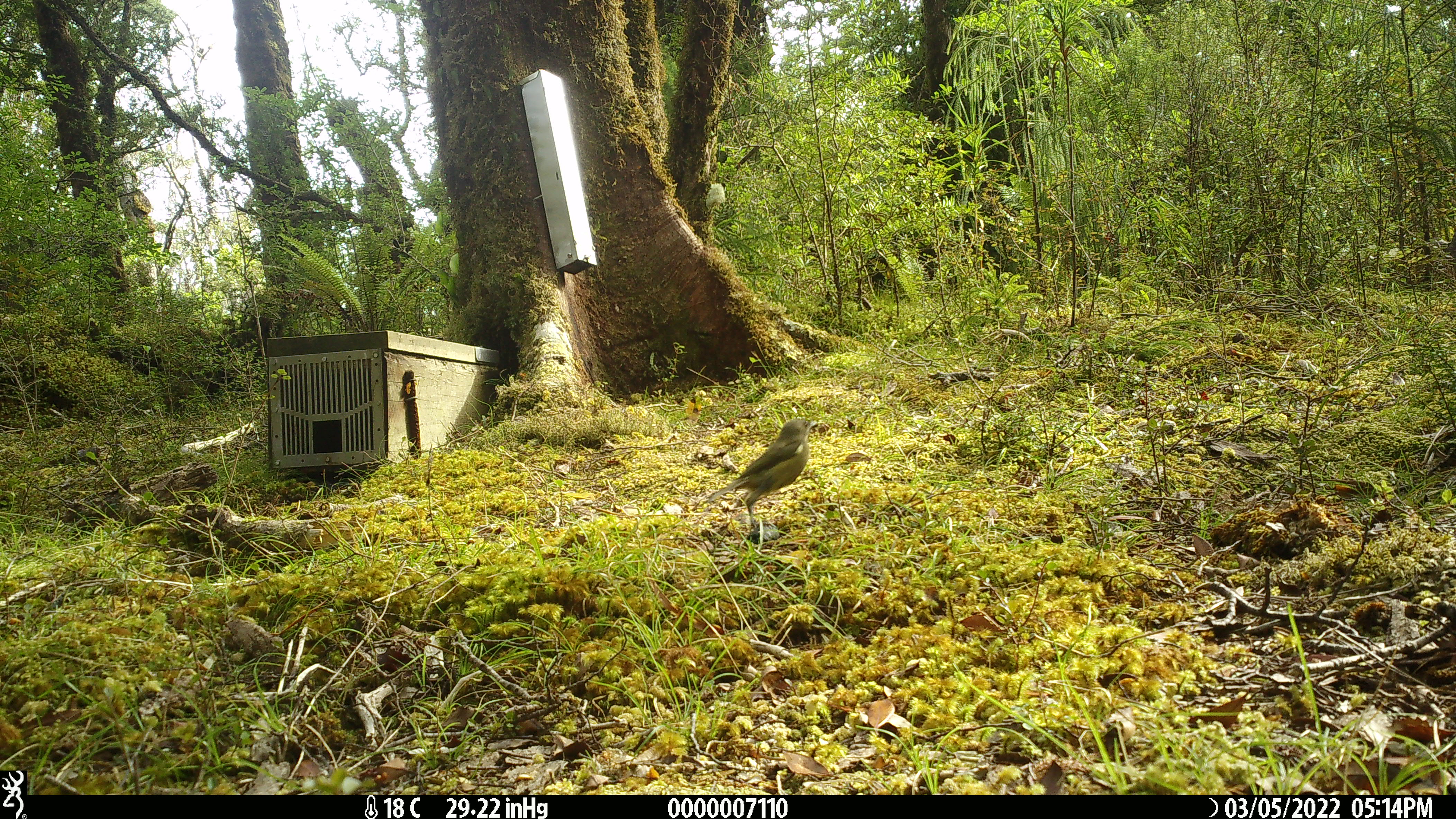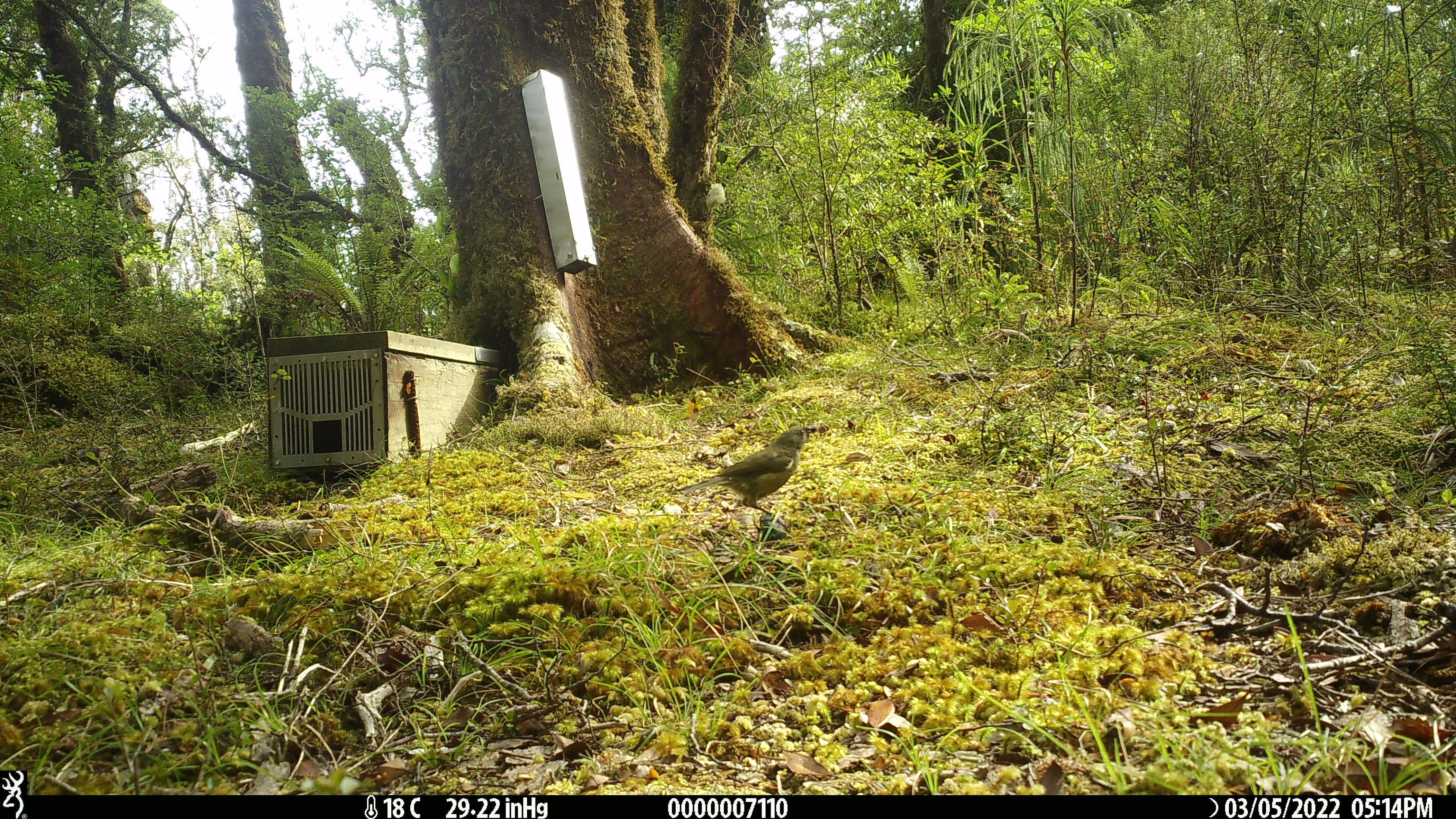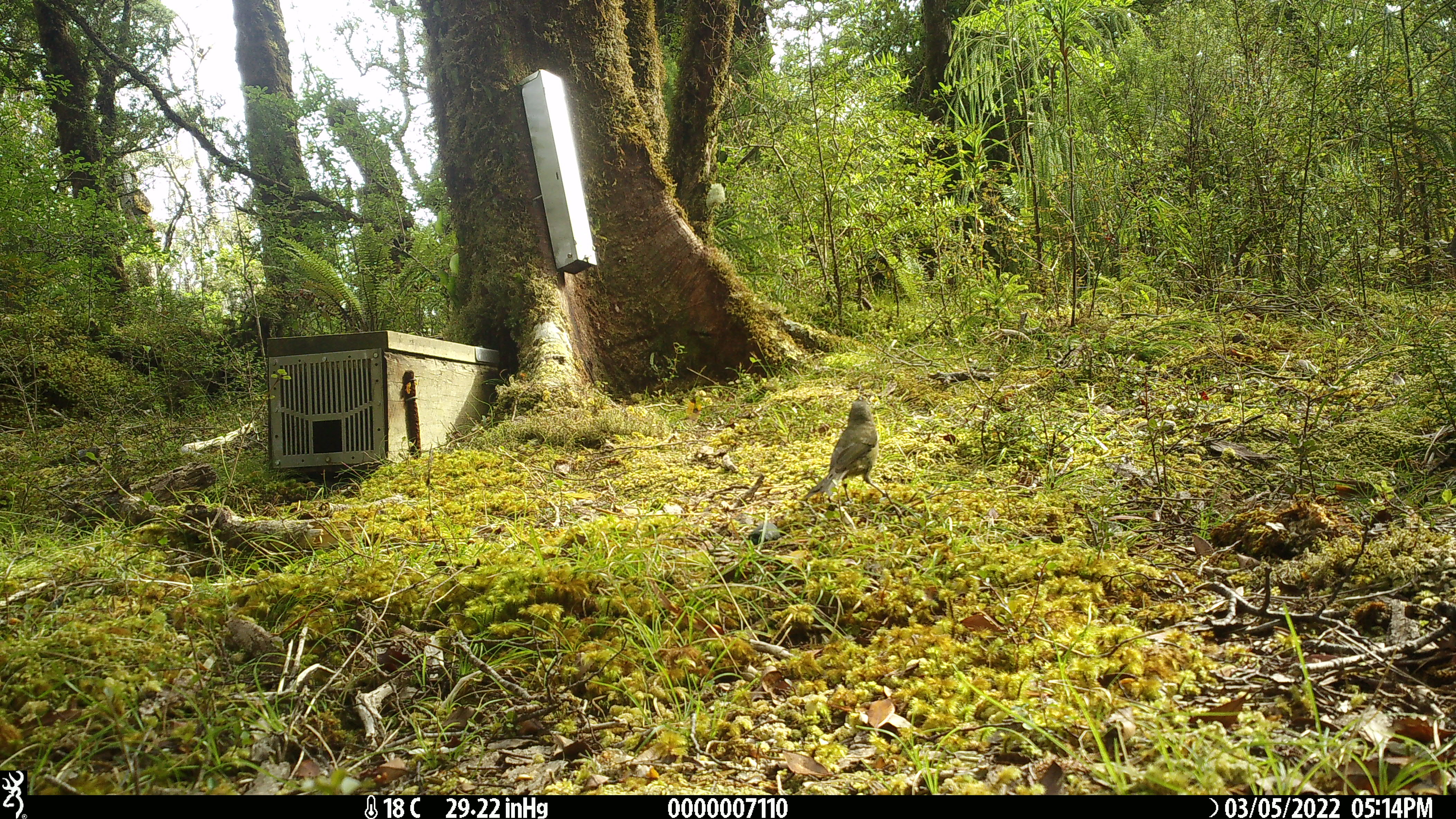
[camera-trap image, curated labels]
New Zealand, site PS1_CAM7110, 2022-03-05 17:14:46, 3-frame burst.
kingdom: Animalia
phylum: Chordata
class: Aves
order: Passeriformes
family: Meliphagidae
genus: Anthornis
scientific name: Anthornis melanura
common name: new zealand bellbird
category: bellbird